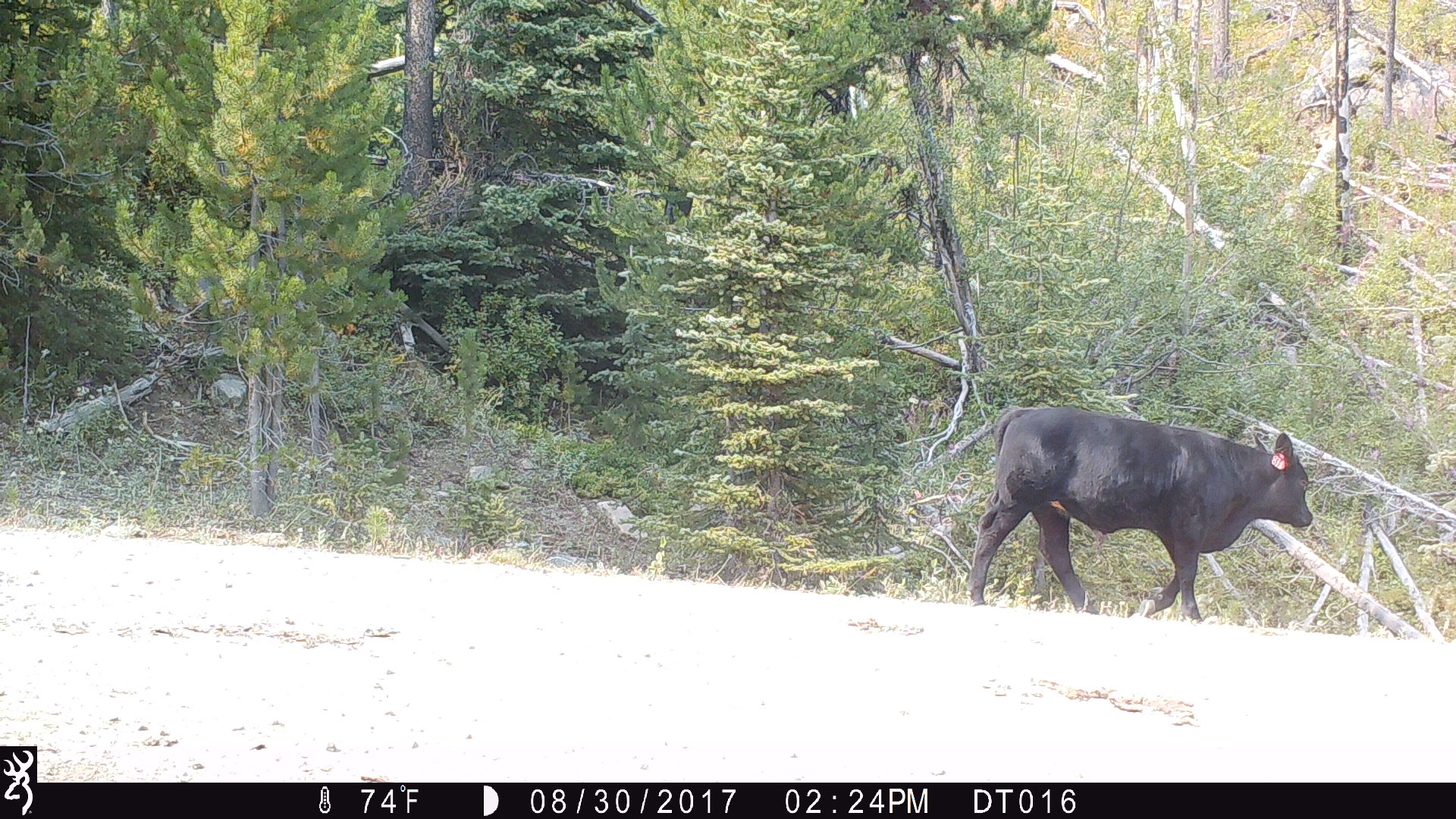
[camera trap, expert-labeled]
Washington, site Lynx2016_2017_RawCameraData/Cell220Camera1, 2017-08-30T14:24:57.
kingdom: Animalia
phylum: Chordata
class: Mammalia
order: Artiodactyla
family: Bovidae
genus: Bos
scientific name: Bos taurus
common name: domestic cattle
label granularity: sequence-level